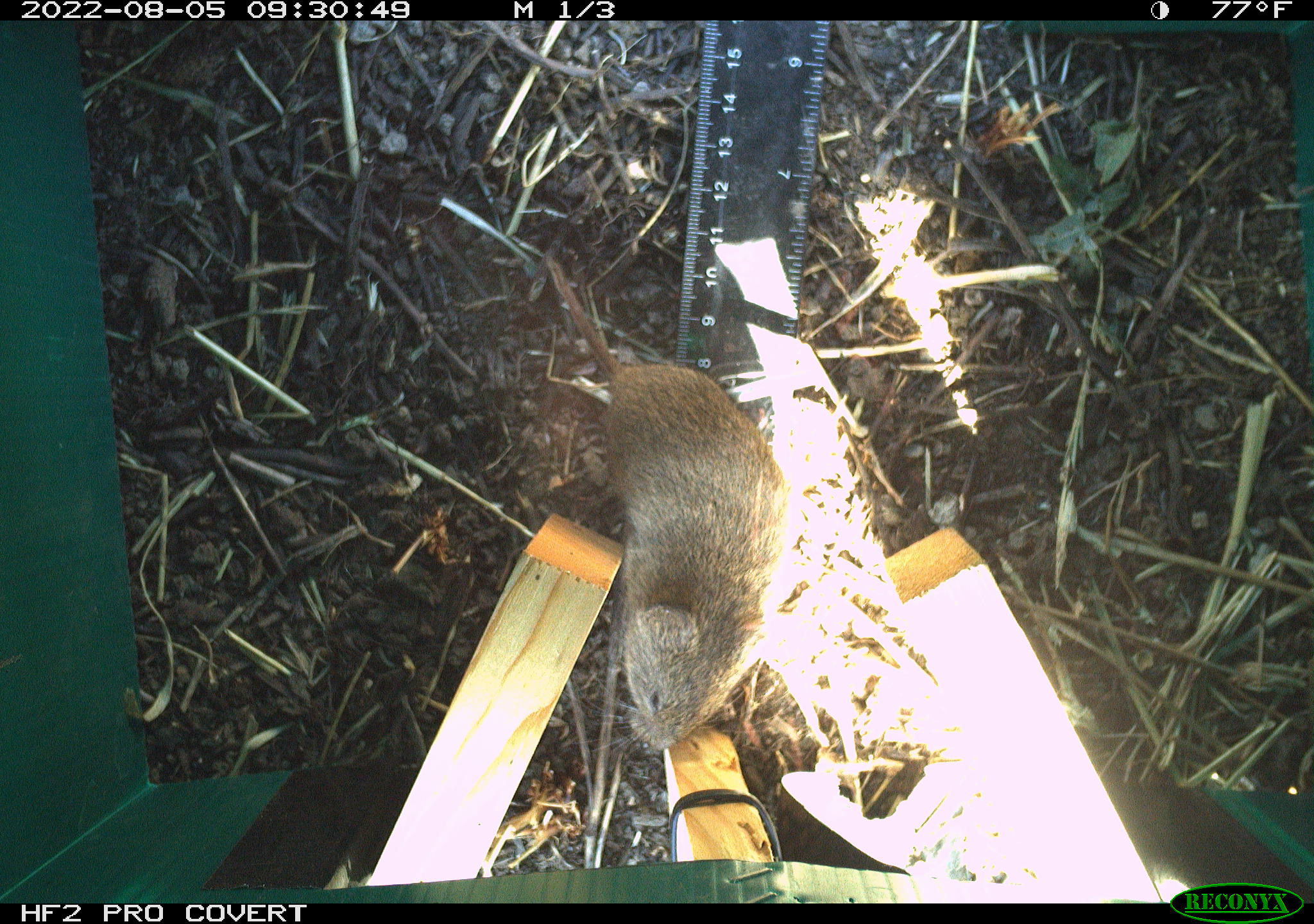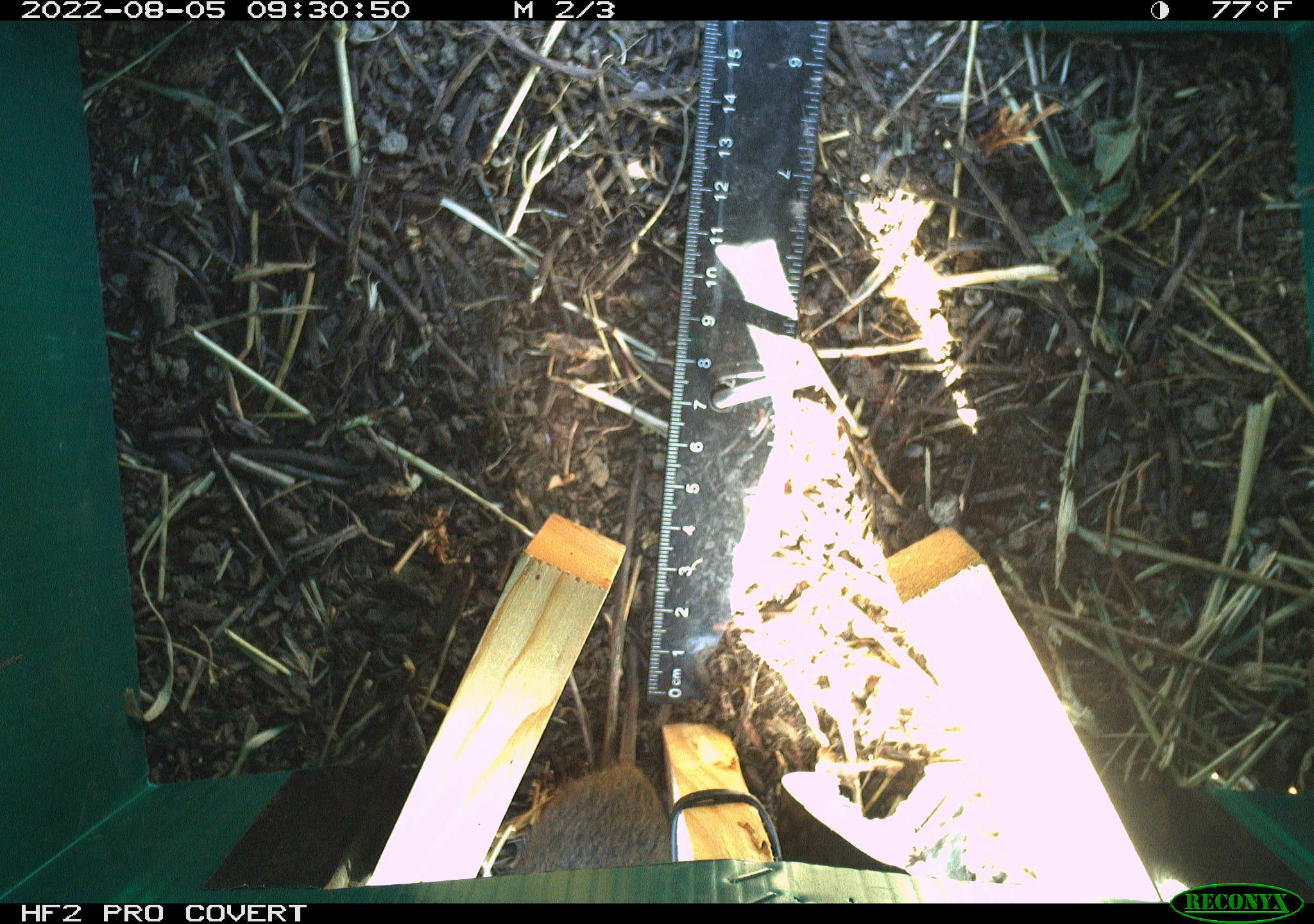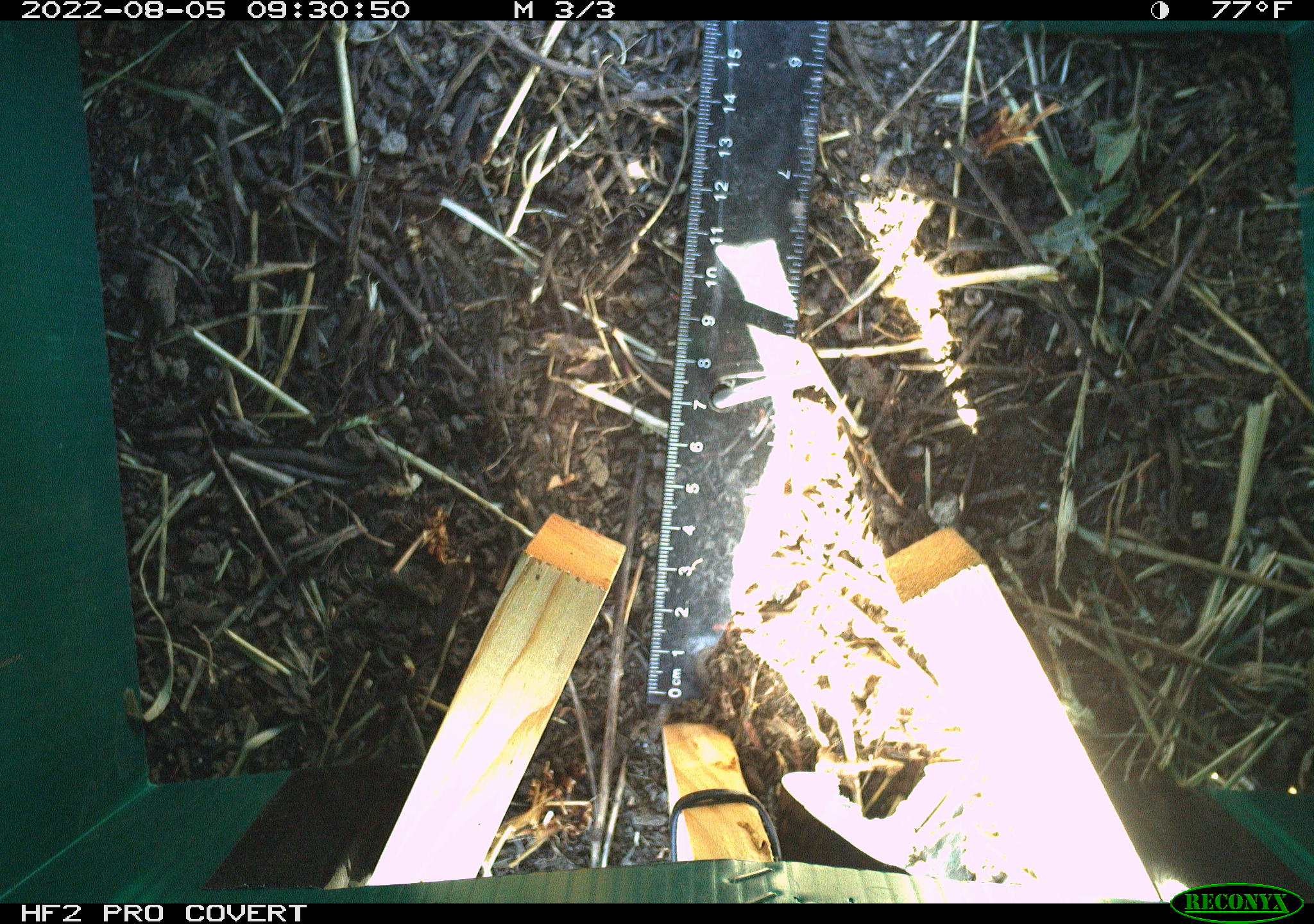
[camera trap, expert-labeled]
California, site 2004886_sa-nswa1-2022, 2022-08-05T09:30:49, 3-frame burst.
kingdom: Animalia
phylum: Chordata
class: Mammalia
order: Rodentia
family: Cricetidae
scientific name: Cricetidae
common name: hamsters, voles, lemmings, and allies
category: cricetidae family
Cricetidae family (hamsters, voles, lemmings, and allies) (Cricetidae).